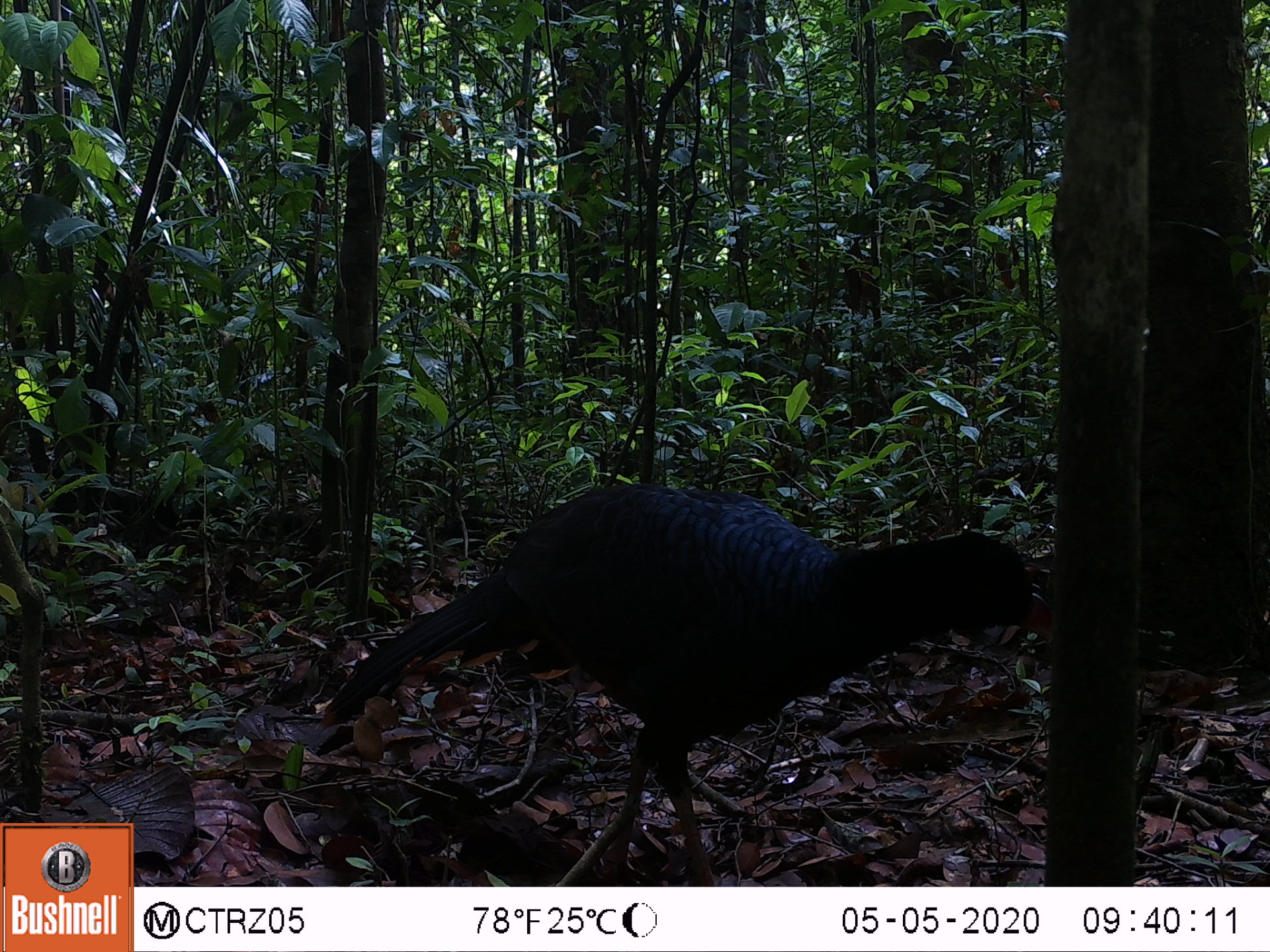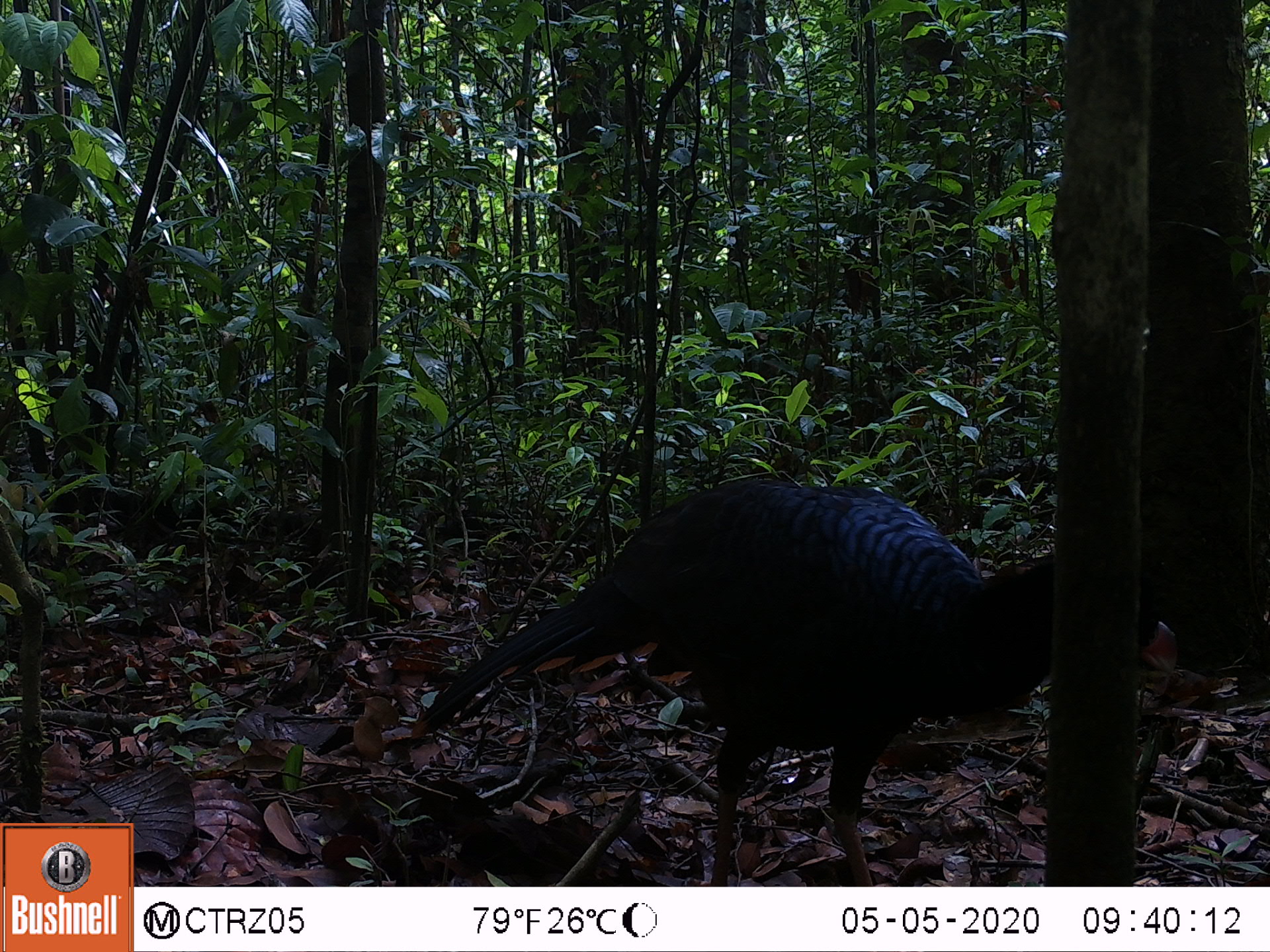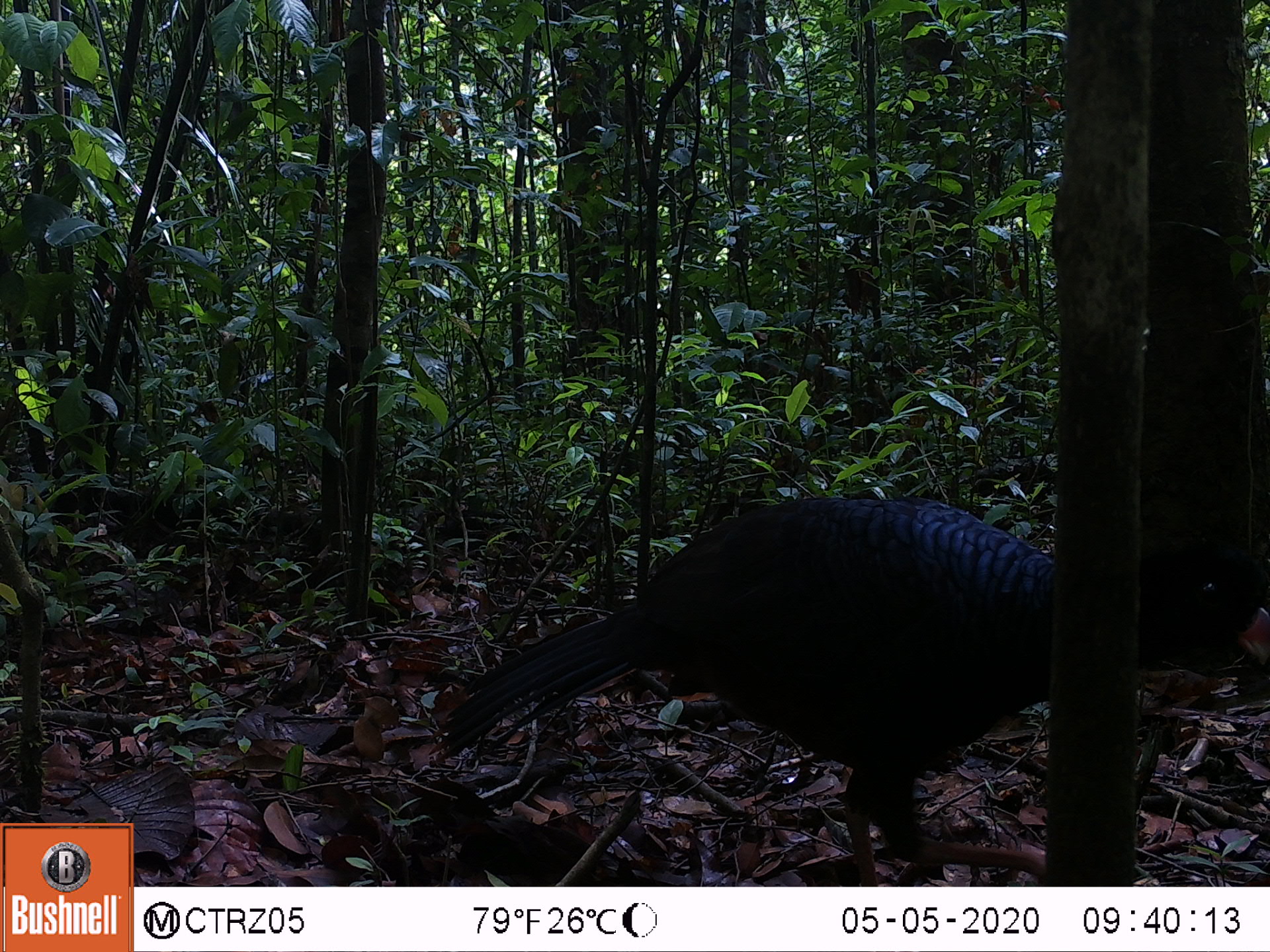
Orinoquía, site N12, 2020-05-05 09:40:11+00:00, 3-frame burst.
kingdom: Animalia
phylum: Chordata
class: Aves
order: Galliformes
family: Cracidae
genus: Mitu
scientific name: Mitu salvini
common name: salvin's currasow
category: salvins curassow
Salvins curassow (salvin's currasow) (Mitu salvini).